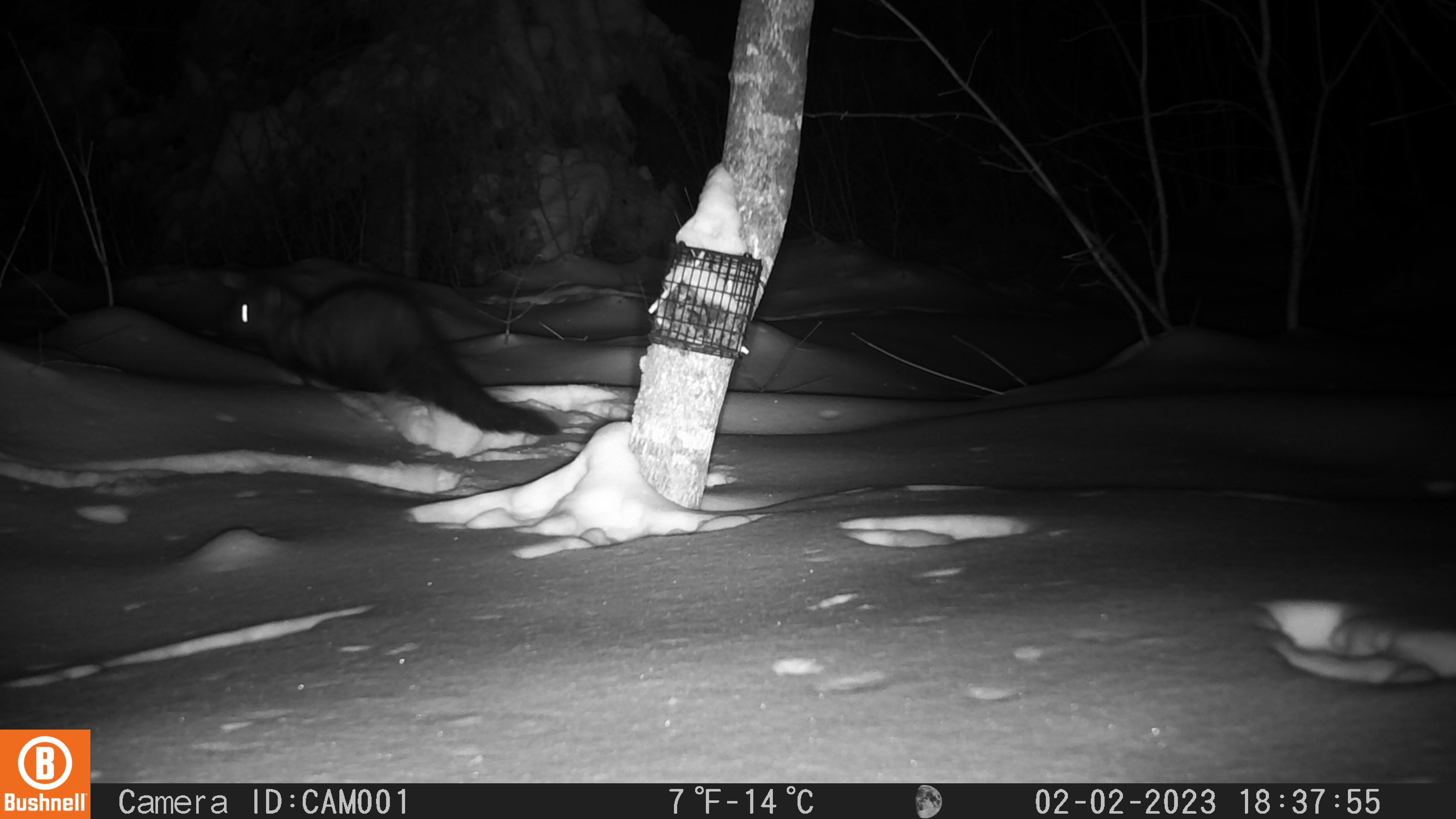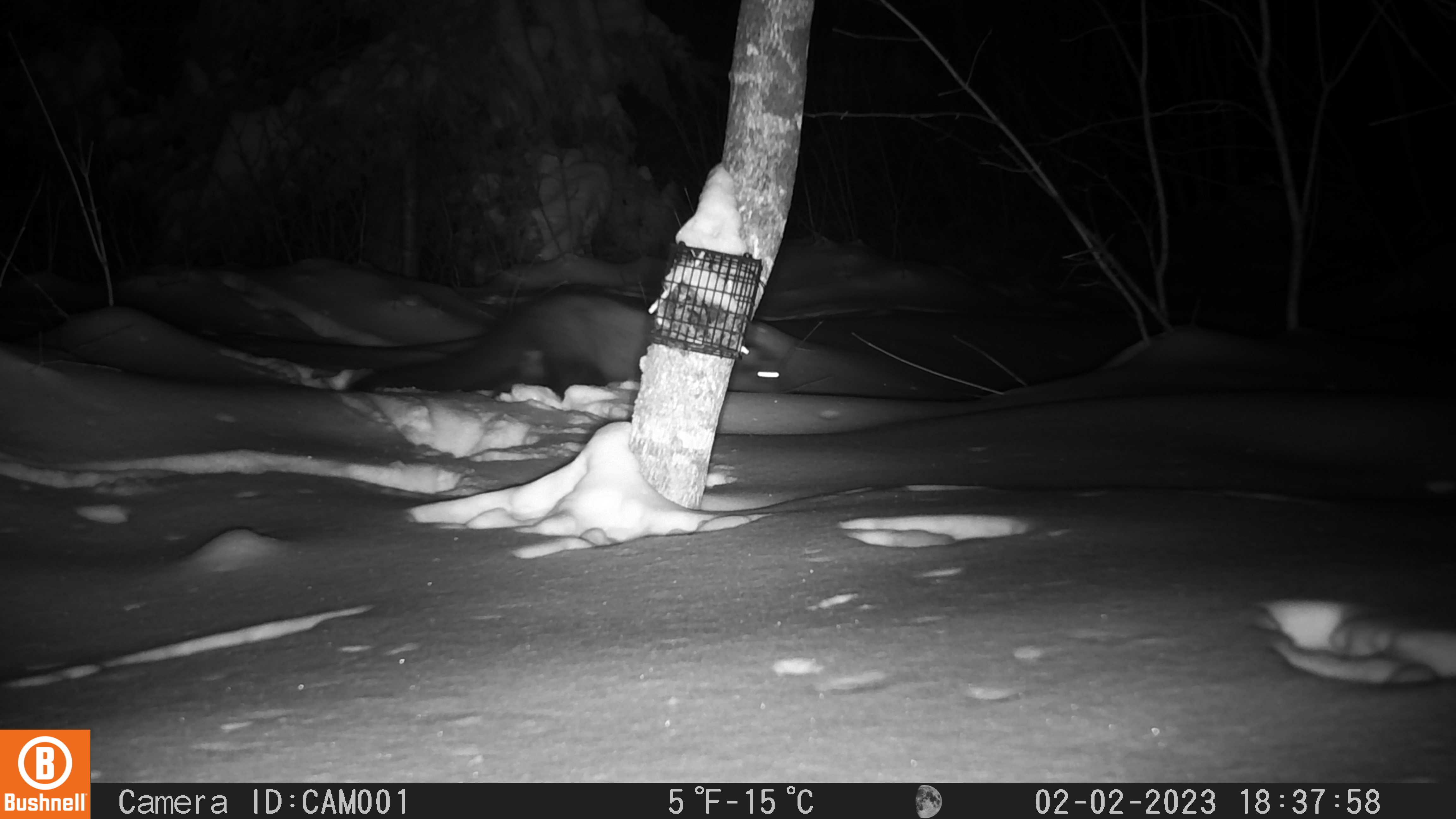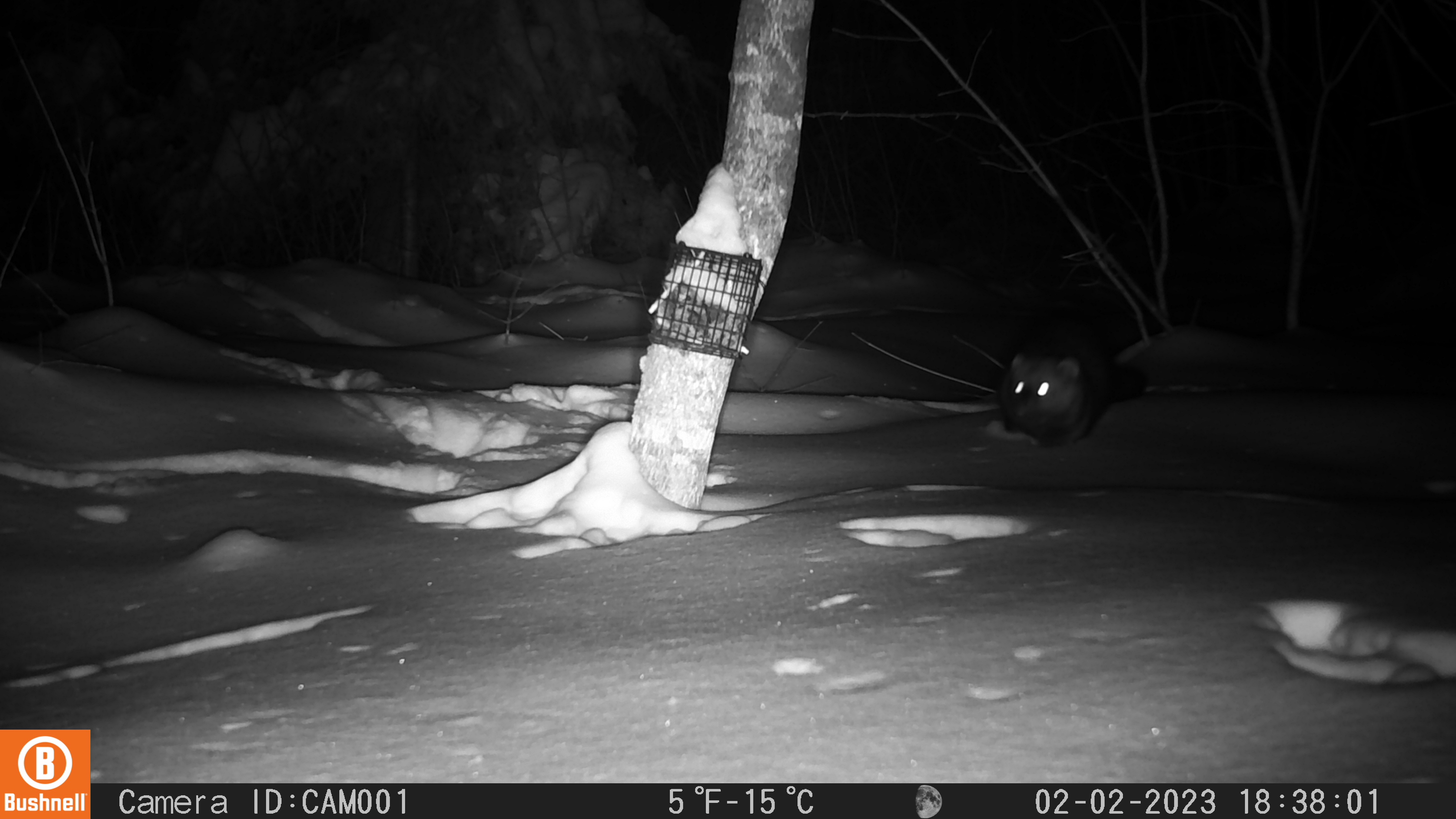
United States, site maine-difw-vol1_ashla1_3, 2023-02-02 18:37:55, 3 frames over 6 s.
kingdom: Animalia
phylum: Chordata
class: Mammalia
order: Carnivora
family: Mustelidae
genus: Pekania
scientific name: Pekania pennanti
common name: fisher